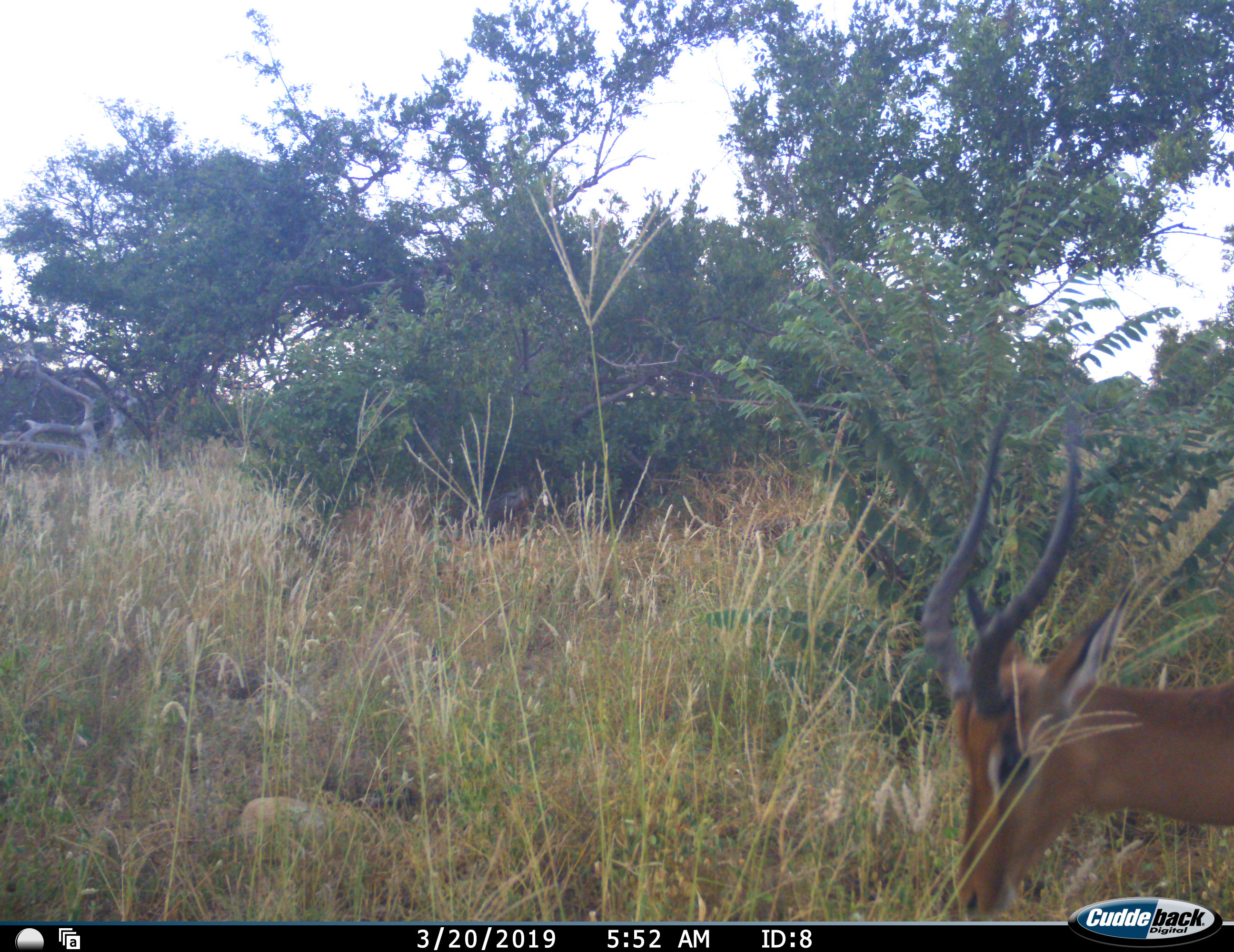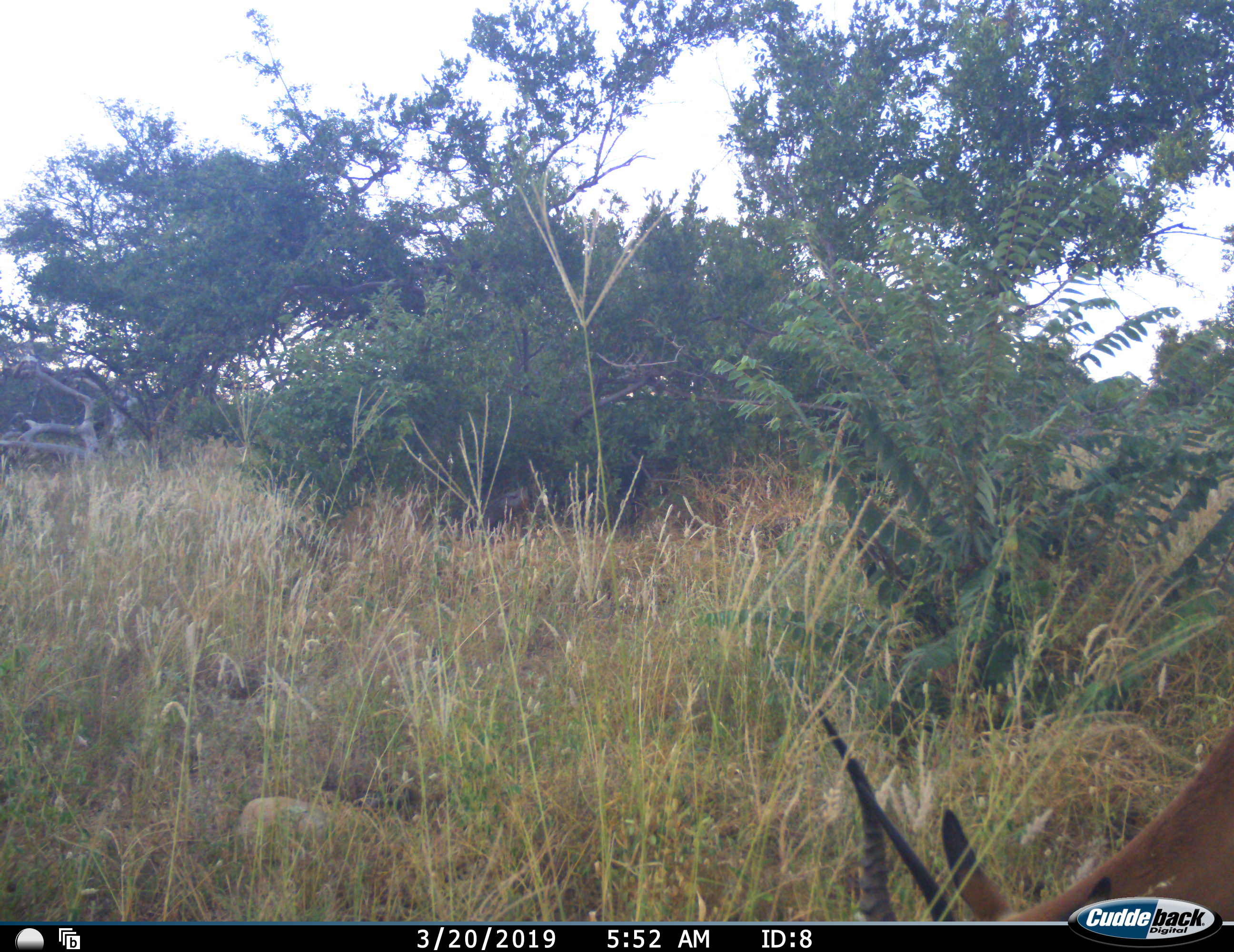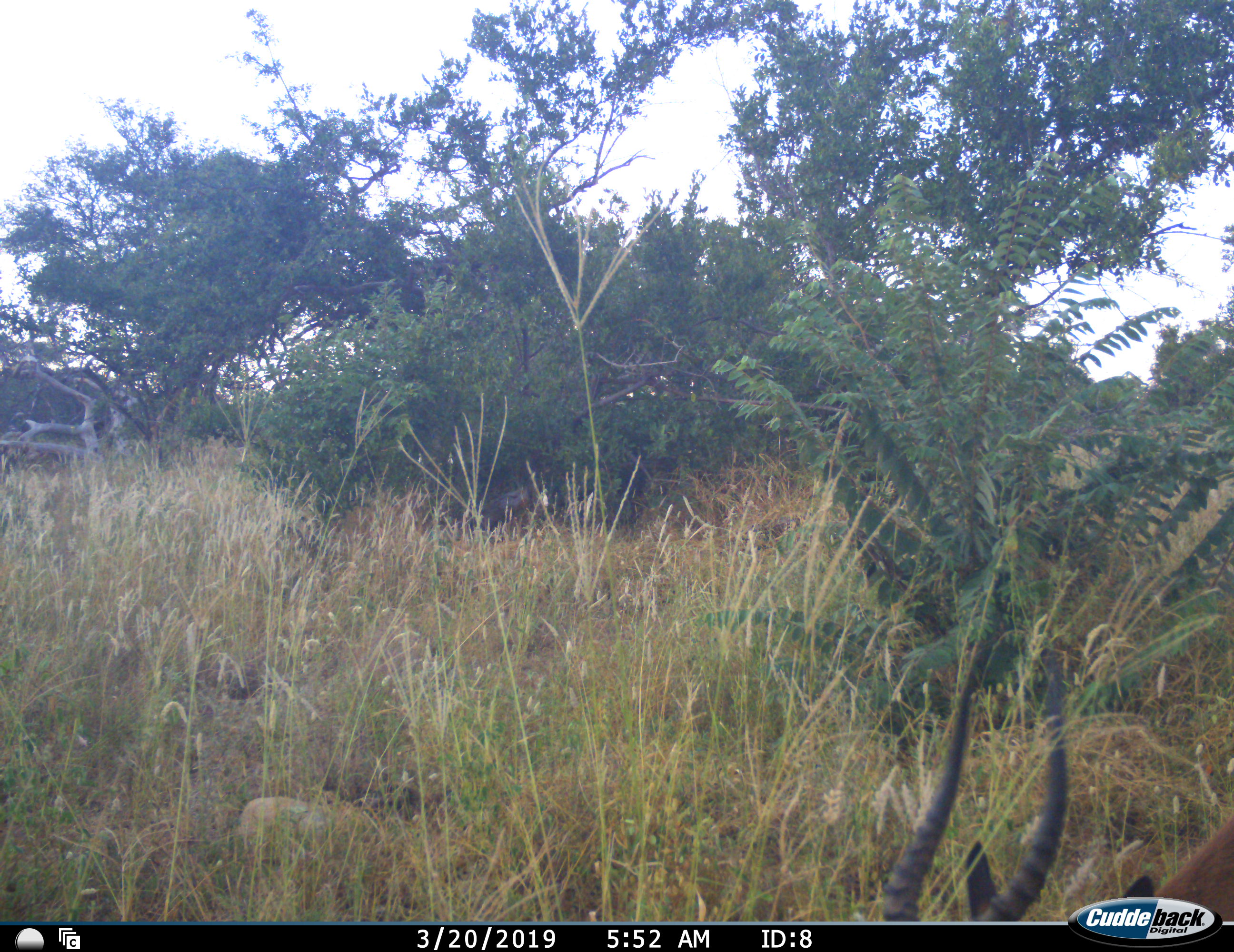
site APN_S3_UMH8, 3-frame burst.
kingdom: Animalia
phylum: Chordata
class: Mammalia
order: Artiodactyla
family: Bovidae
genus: Aepyceros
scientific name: Aepyceros melampus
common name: impala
Impala (Aepyceros melampus), count 1. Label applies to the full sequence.